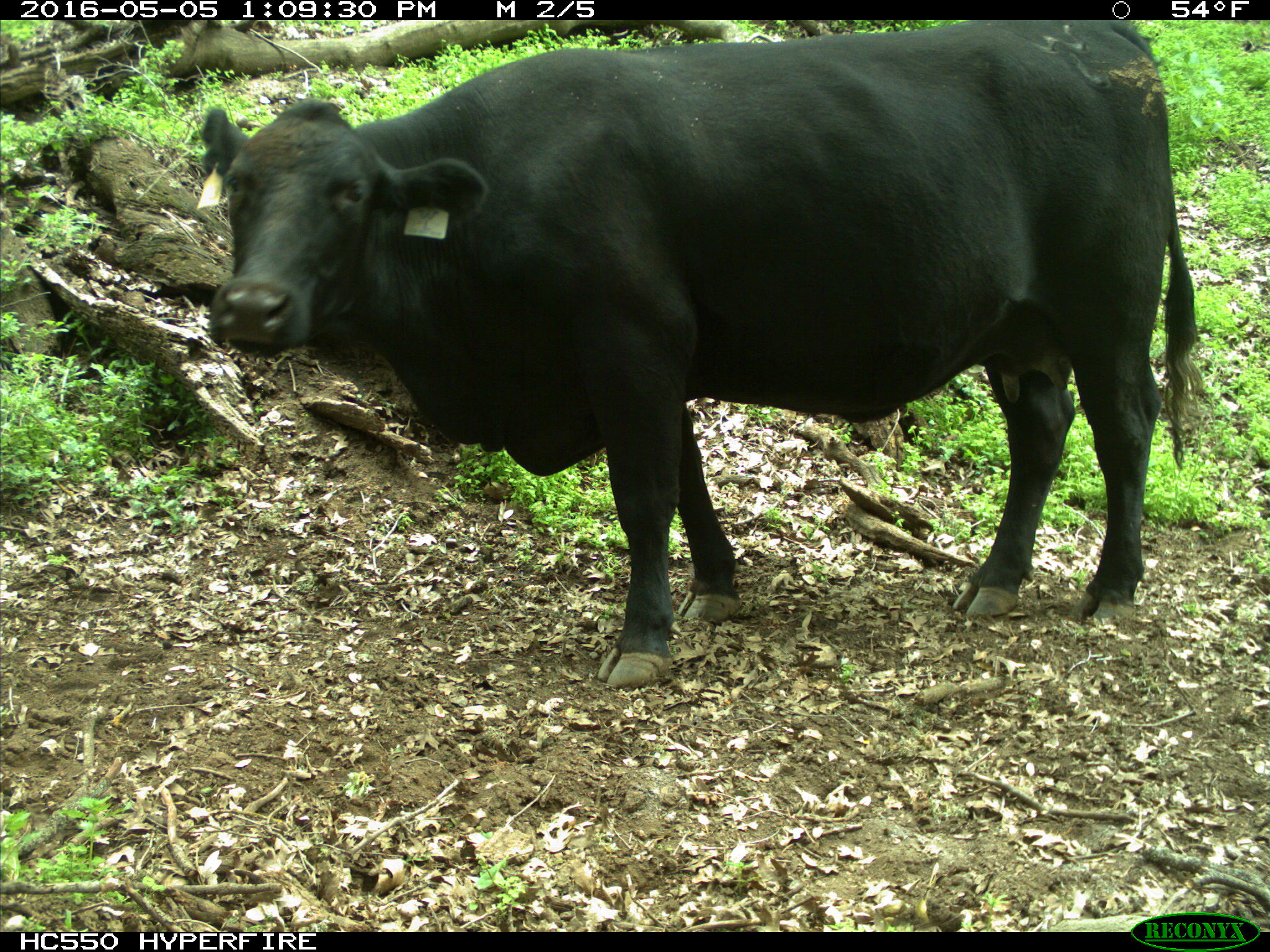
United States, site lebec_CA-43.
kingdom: Animalia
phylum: Chordata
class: Mammalia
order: Artiodactyla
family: Bovidae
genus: Bos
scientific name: Bos taurus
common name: domestic cow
Bos taurus (domestic cow).